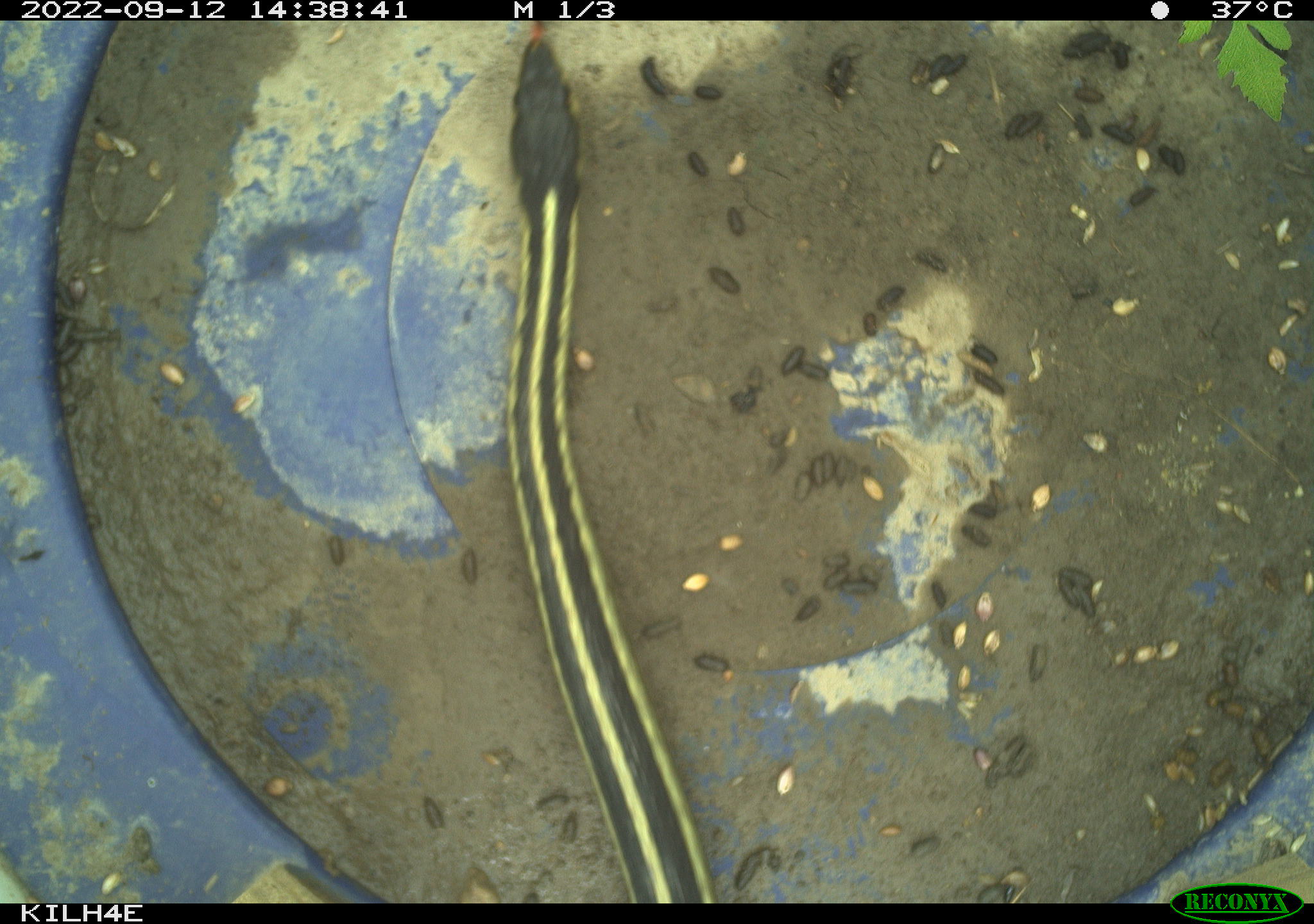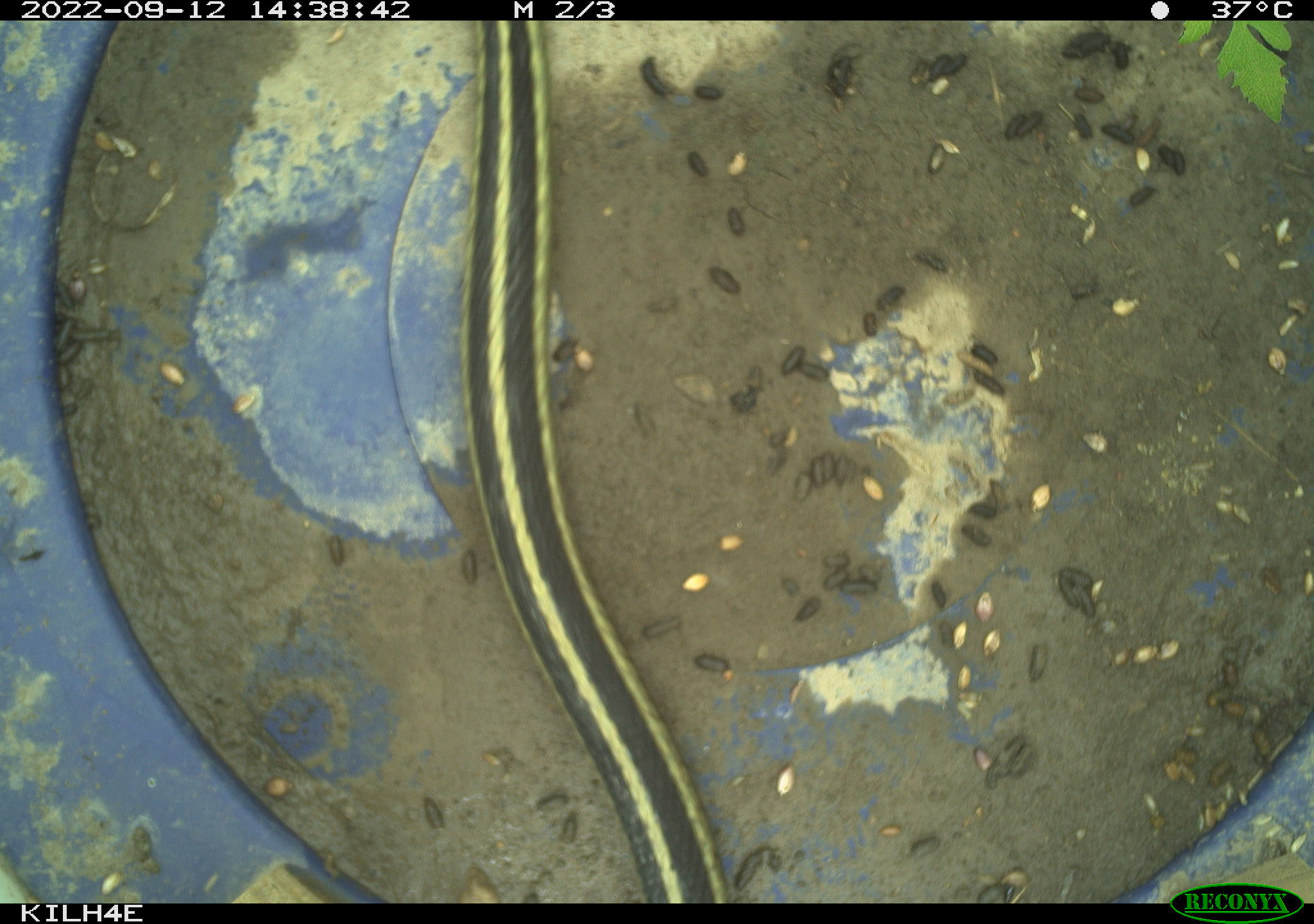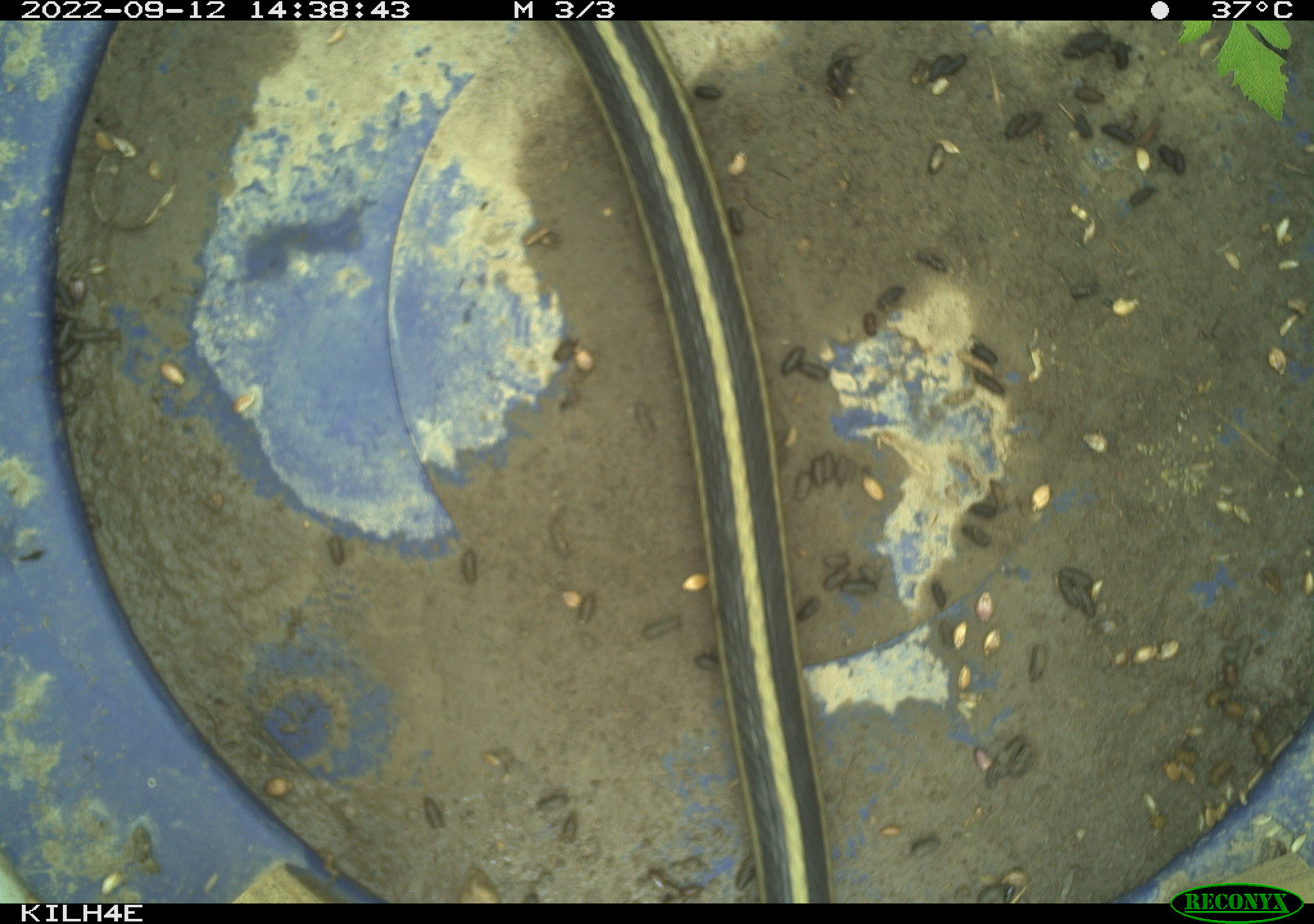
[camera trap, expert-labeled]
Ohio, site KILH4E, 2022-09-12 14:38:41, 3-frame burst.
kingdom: Animalia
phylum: Chordata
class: Reptilia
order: Squamata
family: Colubridae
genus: Thamnophis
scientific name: Thamnophis sirtalis sirtalis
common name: eastern gartersnake